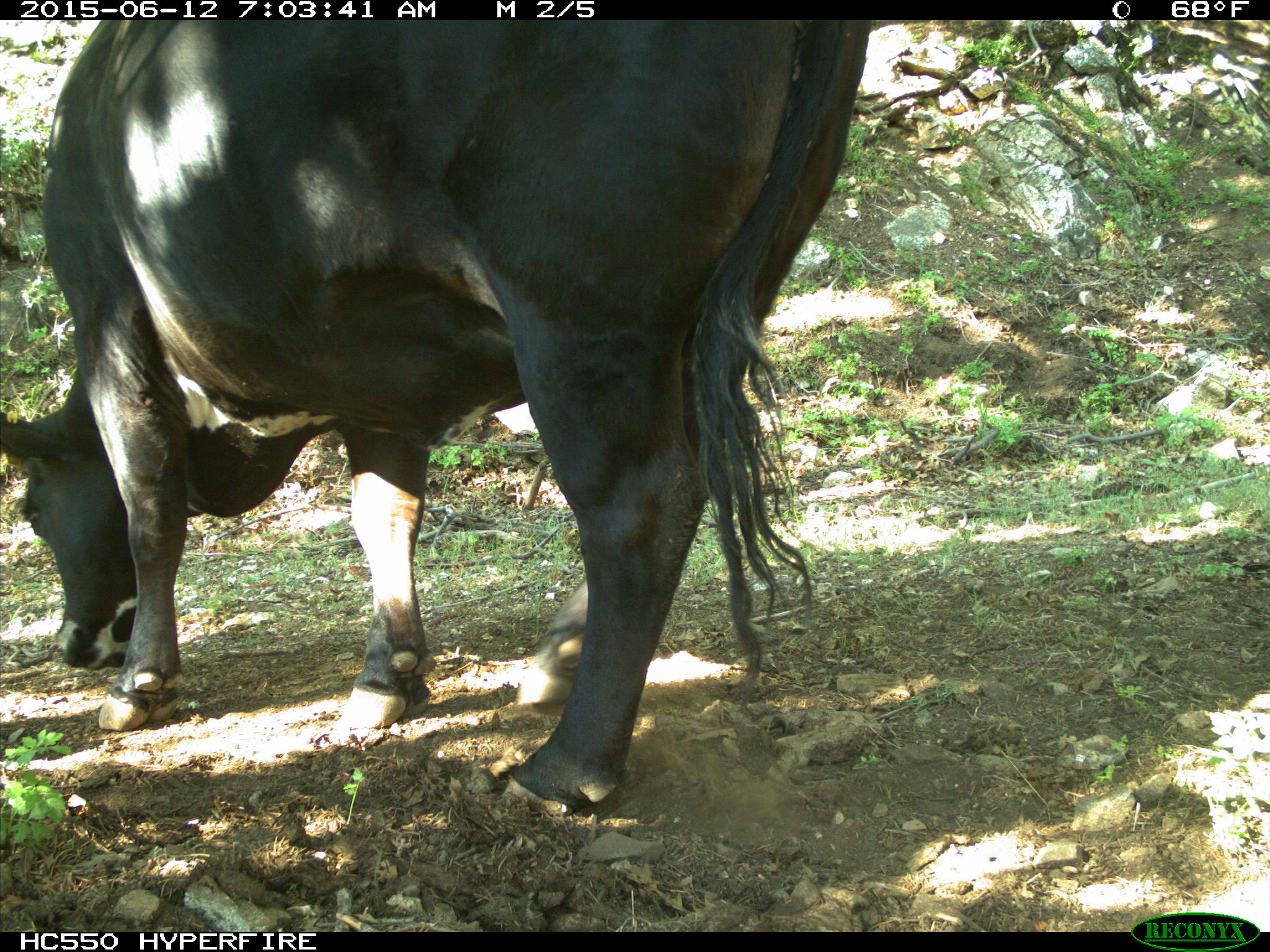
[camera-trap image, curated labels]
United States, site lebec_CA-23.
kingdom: Animalia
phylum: Chordata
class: Mammalia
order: Artiodactyla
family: Bovidae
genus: Bos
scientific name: Bos taurus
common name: domestic cow